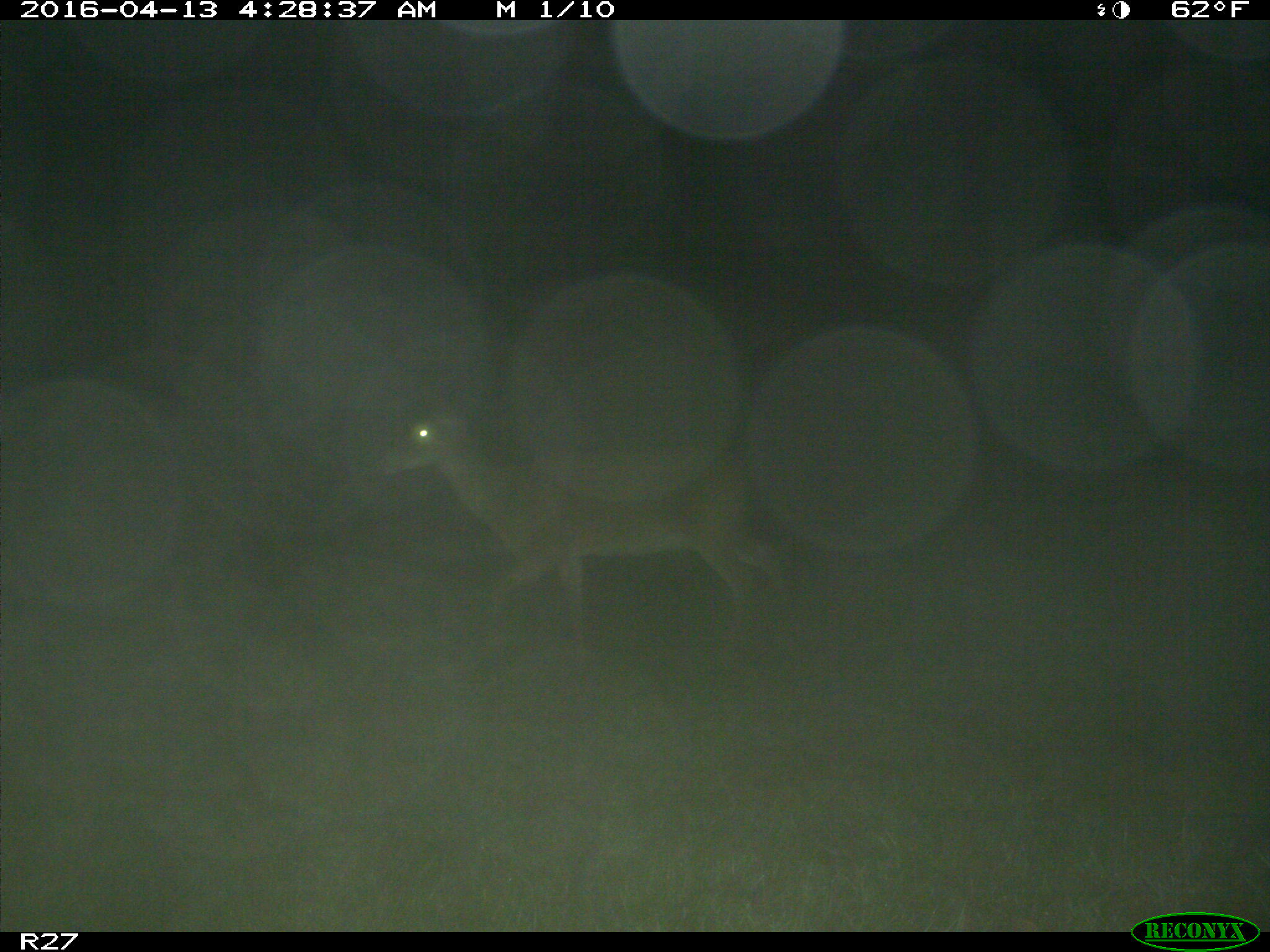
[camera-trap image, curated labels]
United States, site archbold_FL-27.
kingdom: Animalia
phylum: Chordata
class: Mammalia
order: Artiodactyla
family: Cervidae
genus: Odocoileus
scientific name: Odocoileus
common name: deer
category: unidentified deer